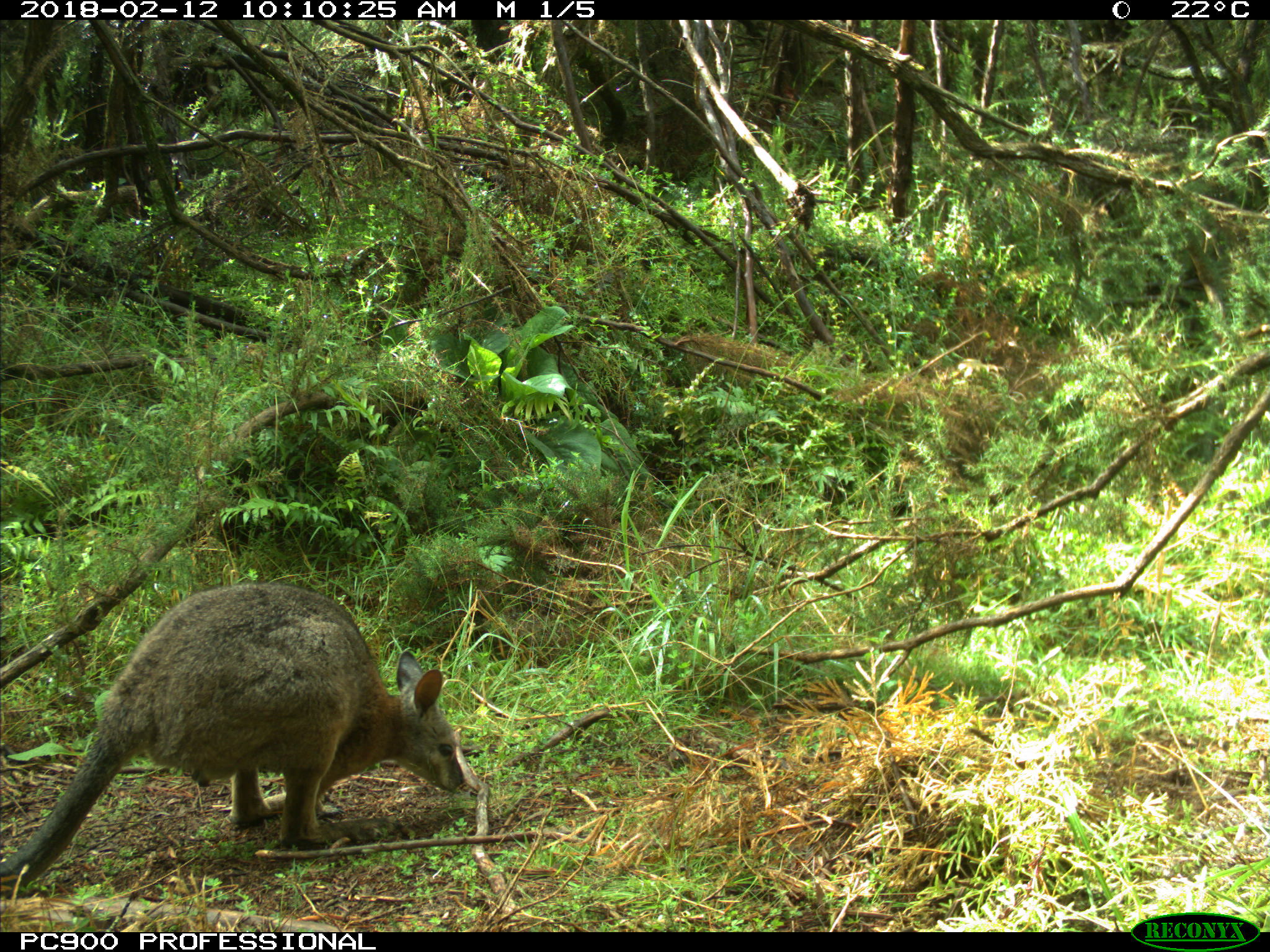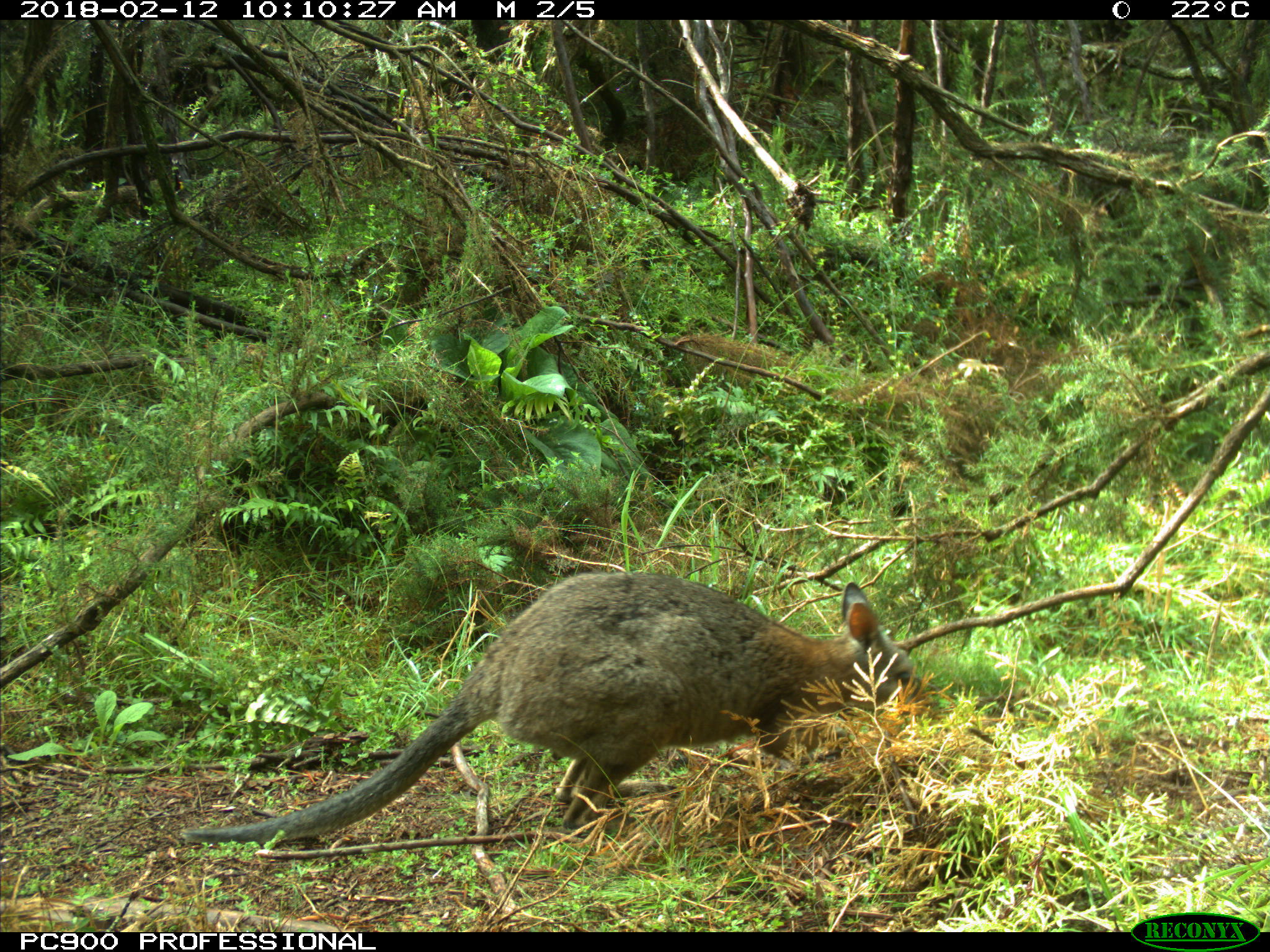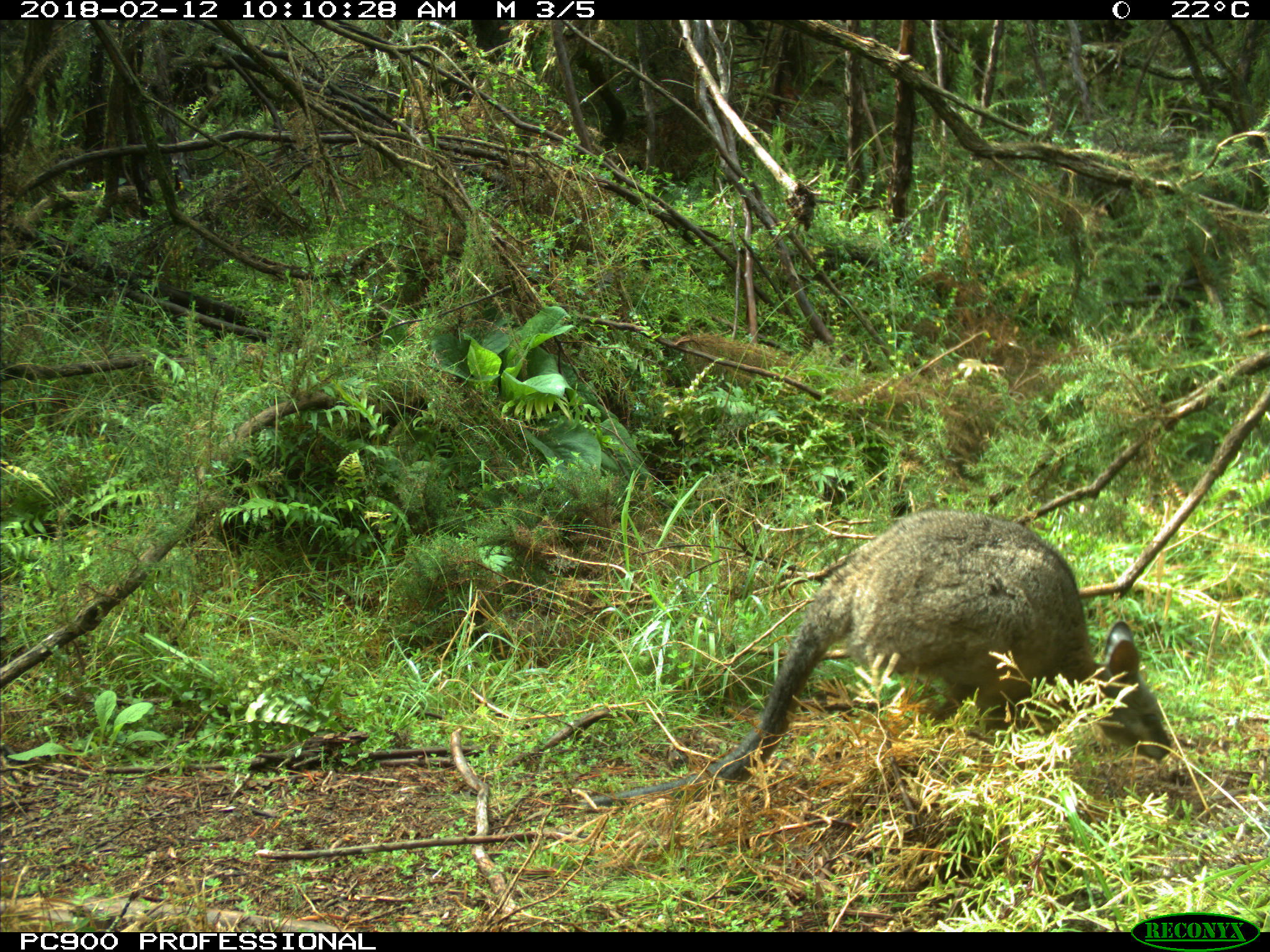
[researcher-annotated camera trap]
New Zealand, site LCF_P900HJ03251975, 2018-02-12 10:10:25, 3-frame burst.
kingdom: Animalia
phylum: Chordata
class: Mammalia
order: Diprotodontia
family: Macropodidae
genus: Notamacropus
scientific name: Notamacropus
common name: wallaby